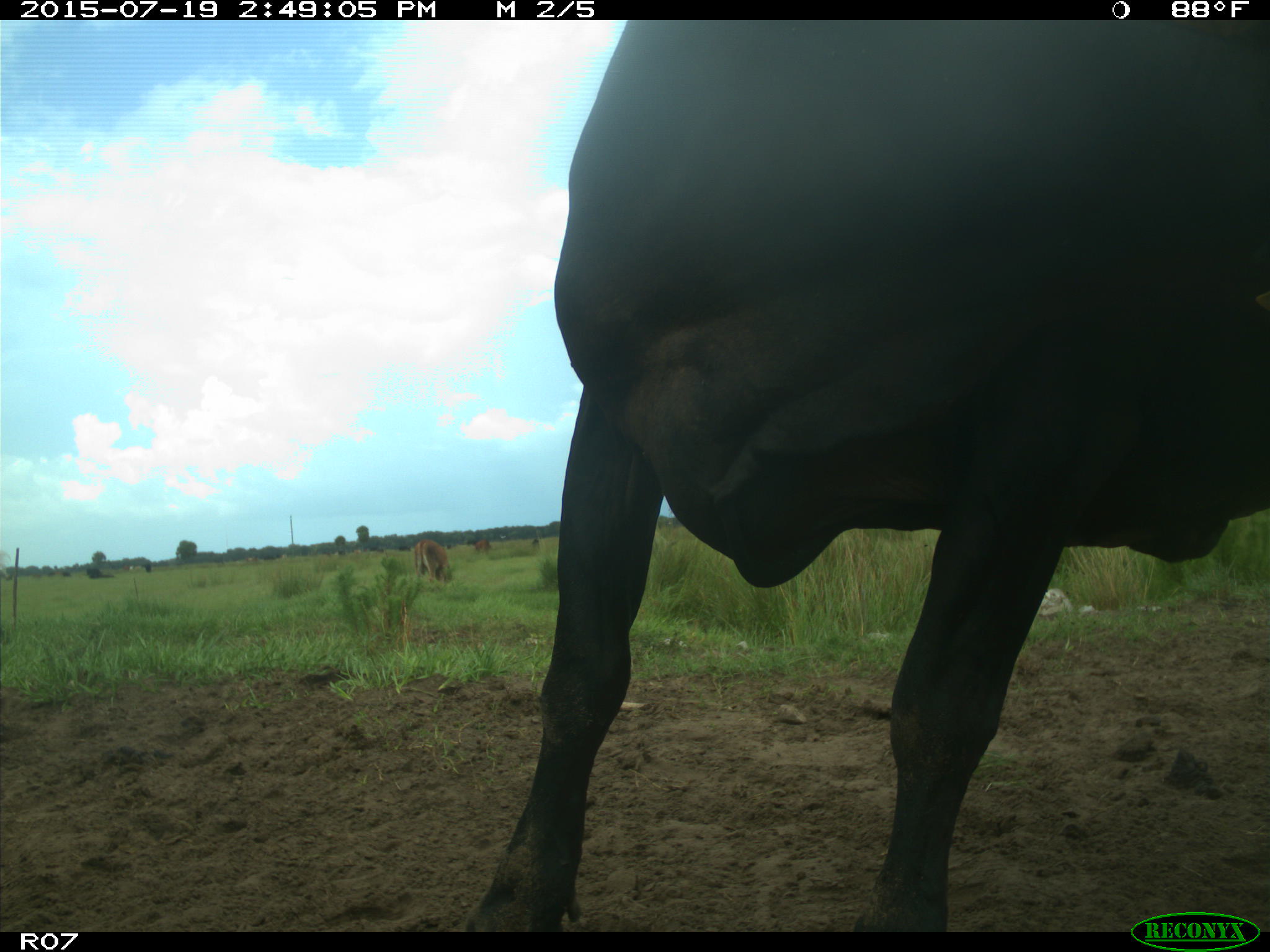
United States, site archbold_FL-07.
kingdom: Animalia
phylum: Chordata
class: Mammalia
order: Artiodactyla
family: Bovidae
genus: Bos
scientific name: Bos taurus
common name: domestic cow